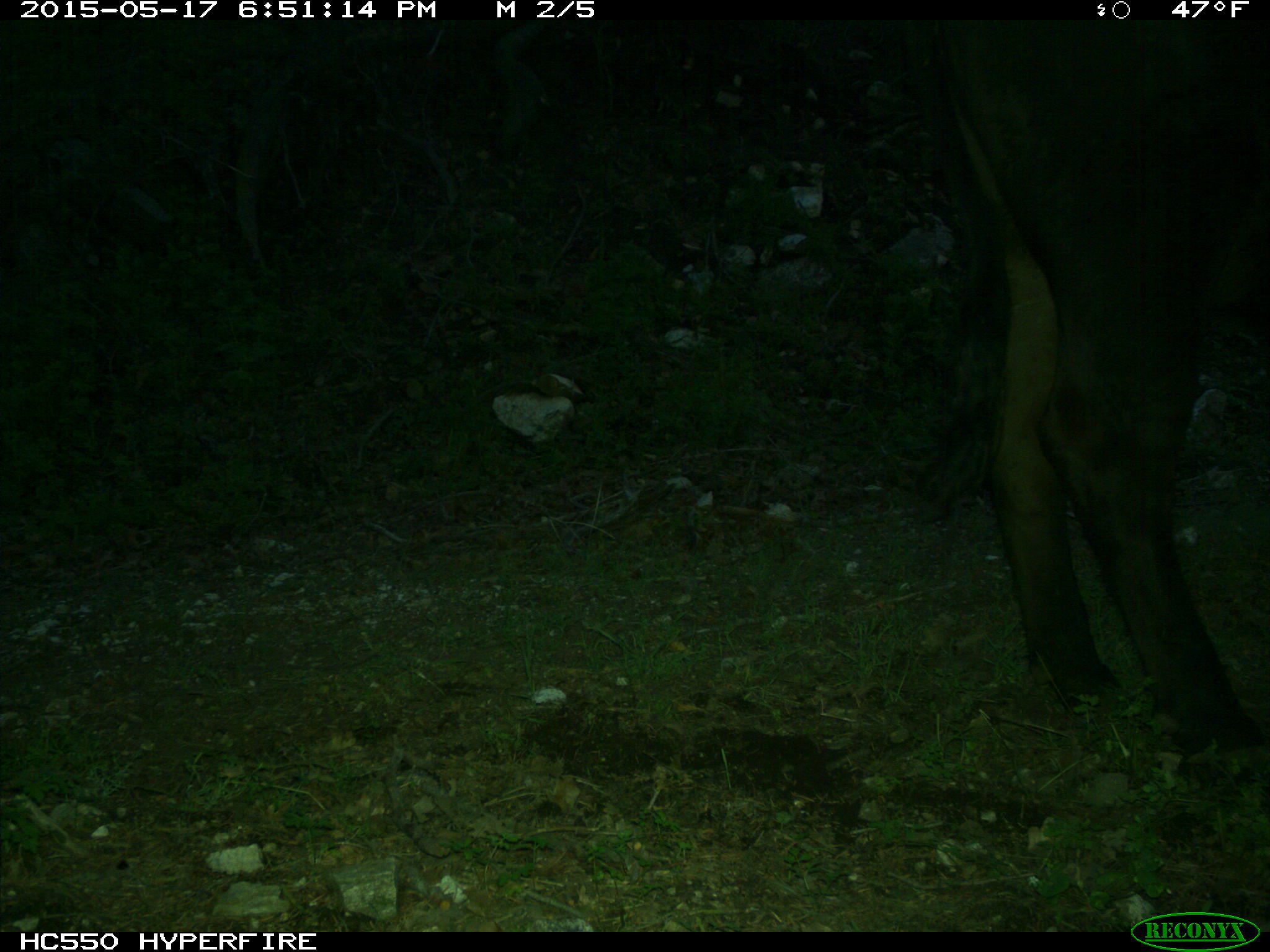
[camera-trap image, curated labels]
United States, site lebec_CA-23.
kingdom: Animalia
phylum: Chordata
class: Mammalia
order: Artiodactyla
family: Bovidae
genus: Bos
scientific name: Bos taurus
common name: domestic cow